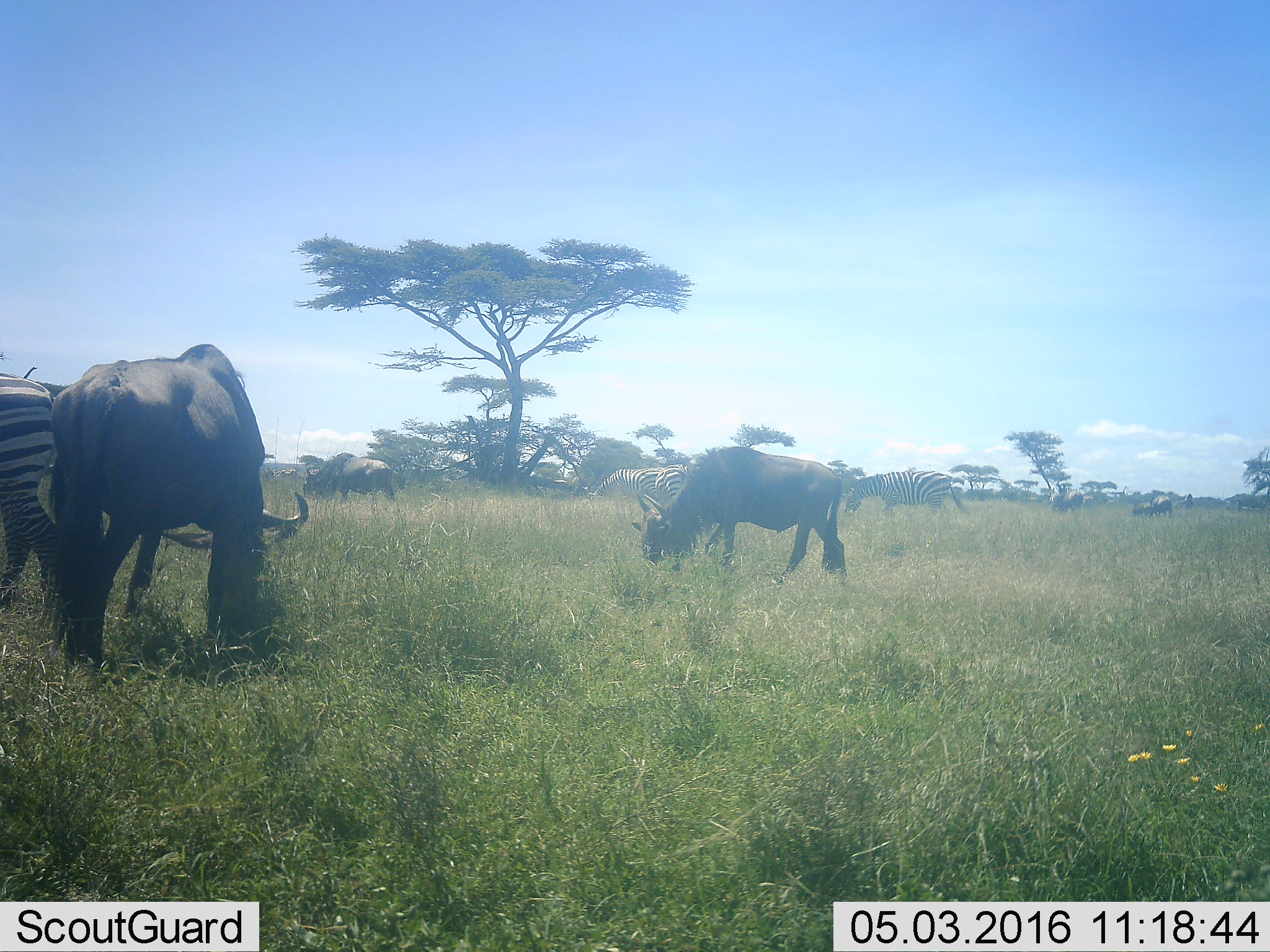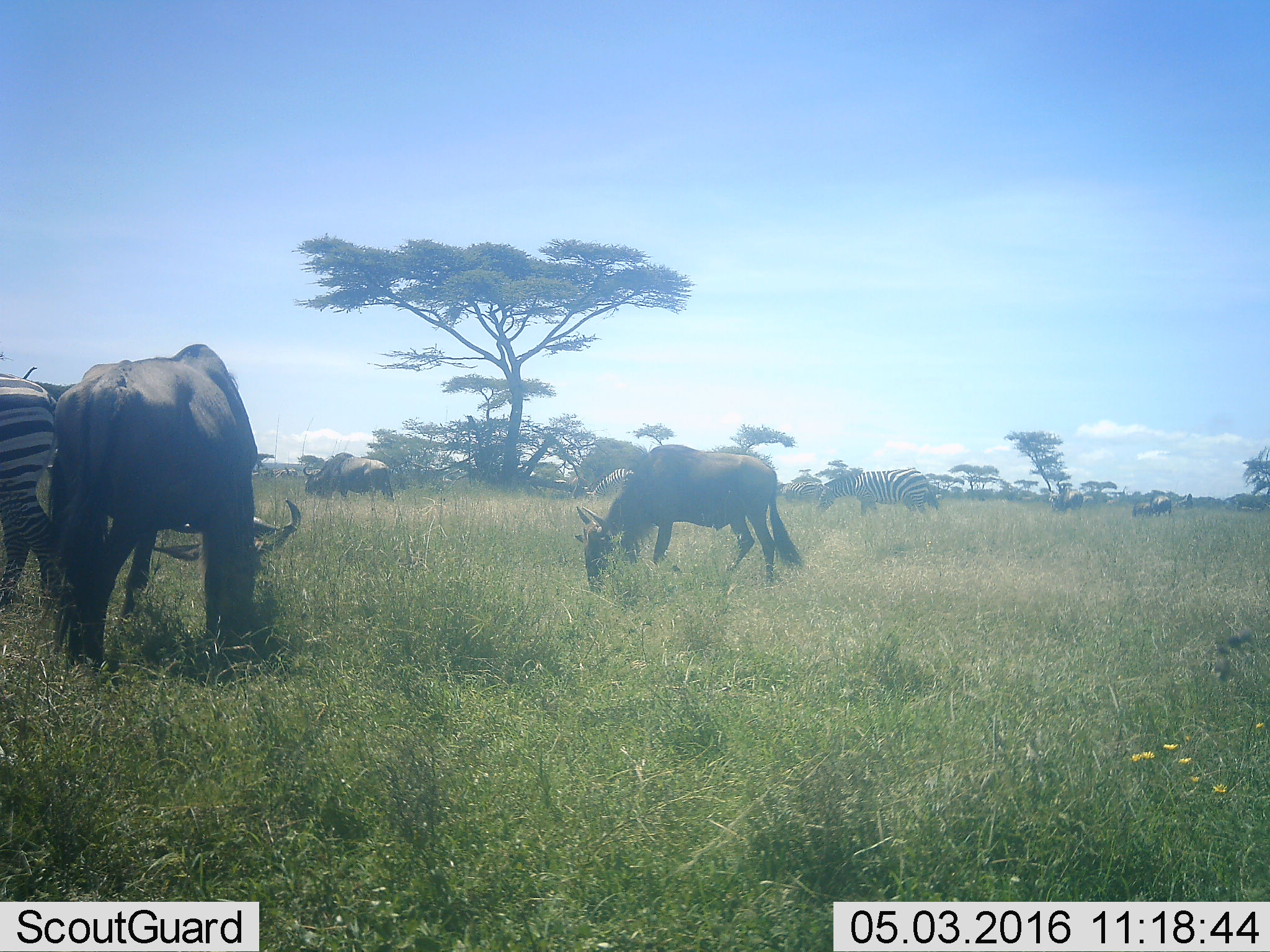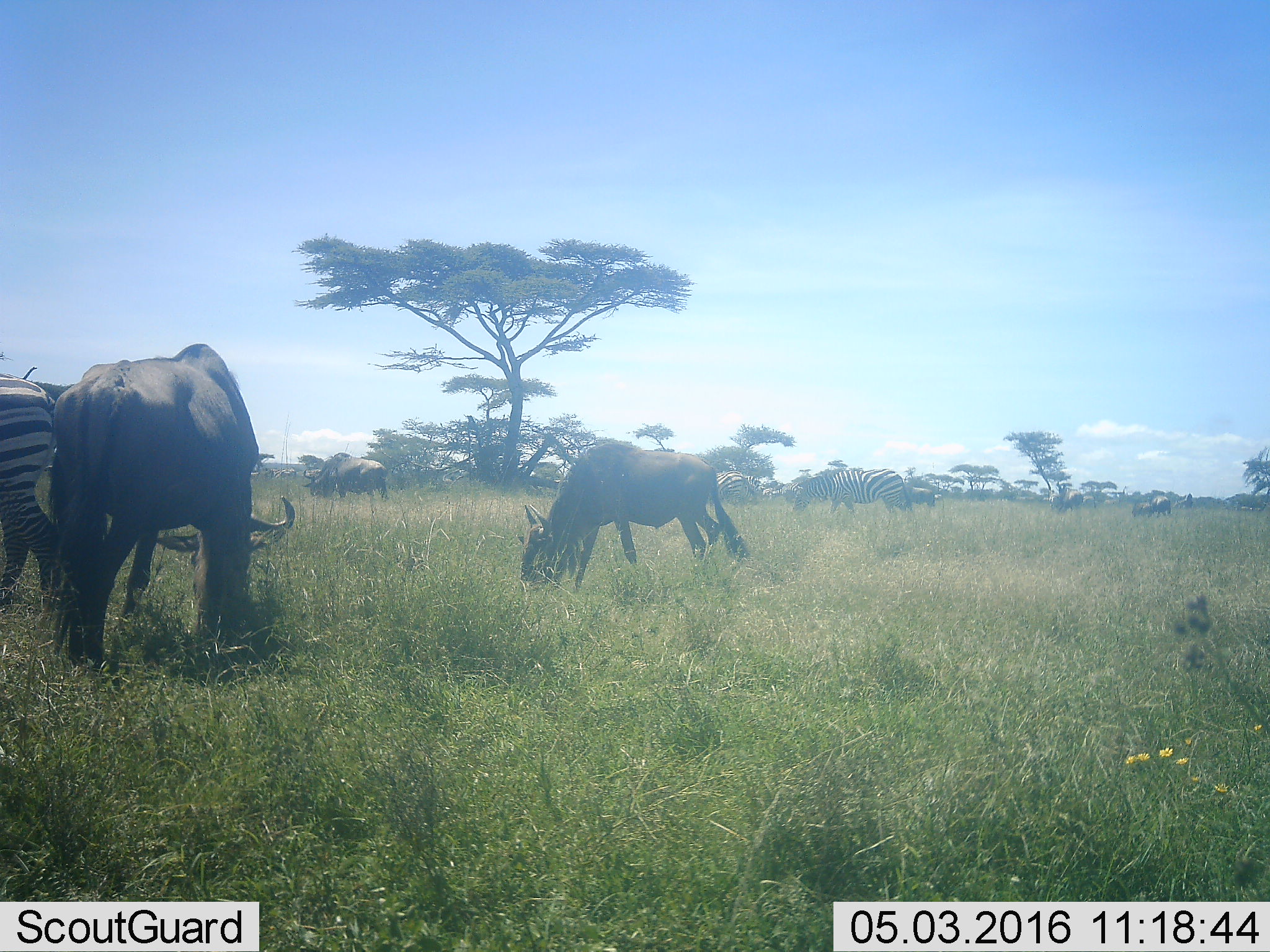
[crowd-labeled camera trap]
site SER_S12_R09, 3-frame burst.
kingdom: Animalia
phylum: Chordata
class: Mammalia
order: Artiodactyla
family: Bovidae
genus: Connochaetes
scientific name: Connochaetes taurinus taurinus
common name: blue wildebeest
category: wildebeestblue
Wildebeestblue (blue wildebeest) (Connochaetes taurinus taurinus), count 7. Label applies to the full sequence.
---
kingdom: Animalia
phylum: Chordata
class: Mammalia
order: Perissodactyla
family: Equidae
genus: Equus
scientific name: Equus quagga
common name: plains zebra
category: zebraplains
Zebraplains (plains zebra) (Equus quagga), count 10. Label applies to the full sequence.